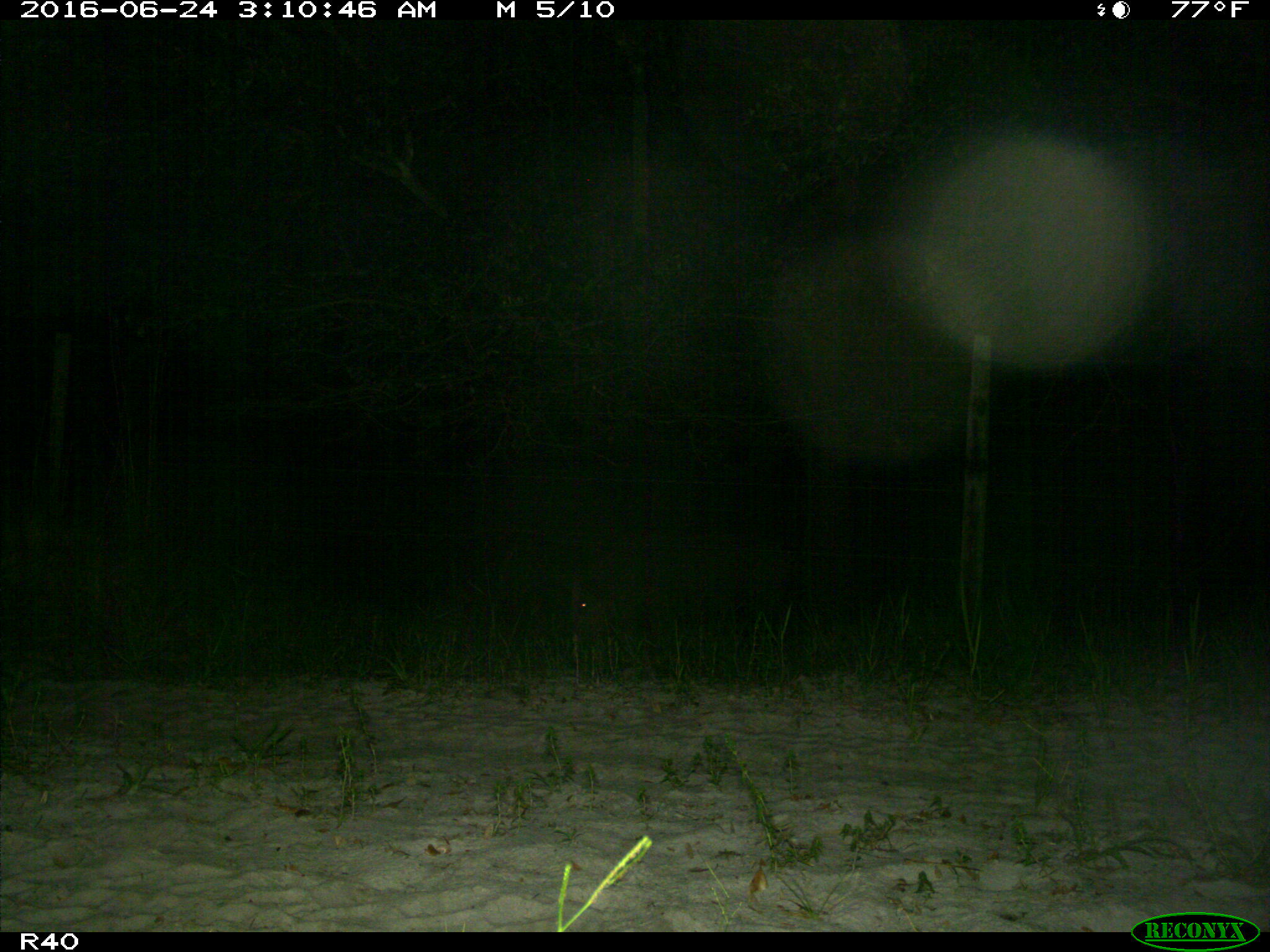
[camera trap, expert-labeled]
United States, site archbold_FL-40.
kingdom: Animalia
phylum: Chordata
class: Mammalia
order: Artiodactyla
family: Suidae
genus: Sus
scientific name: Sus scrofa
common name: wild boar